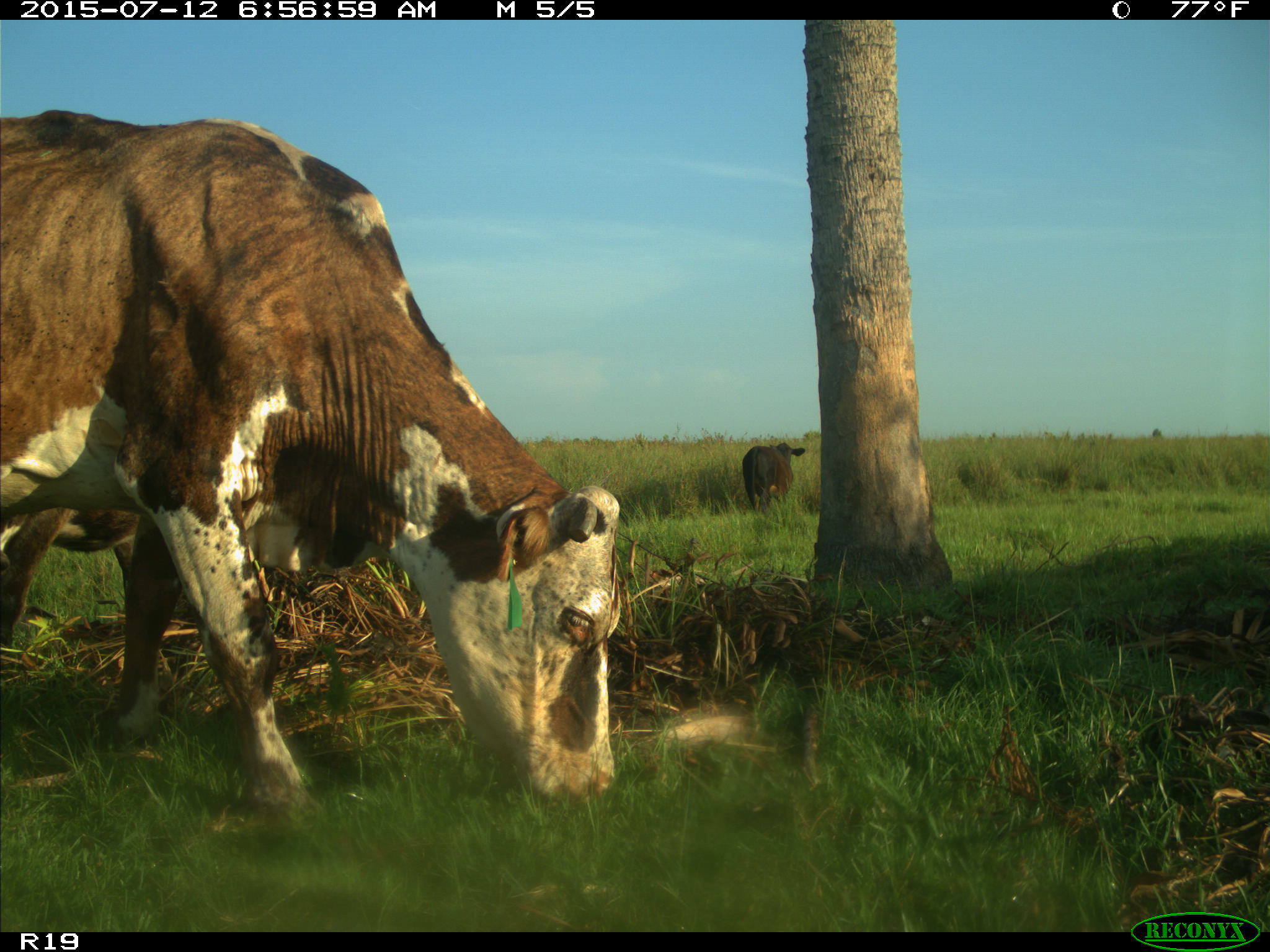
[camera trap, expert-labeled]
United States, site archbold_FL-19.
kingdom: Animalia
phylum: Chordata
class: Mammalia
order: Artiodactyla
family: Bovidae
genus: Bos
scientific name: Bos taurus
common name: domestic cow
Bos taurus (domestic cow).